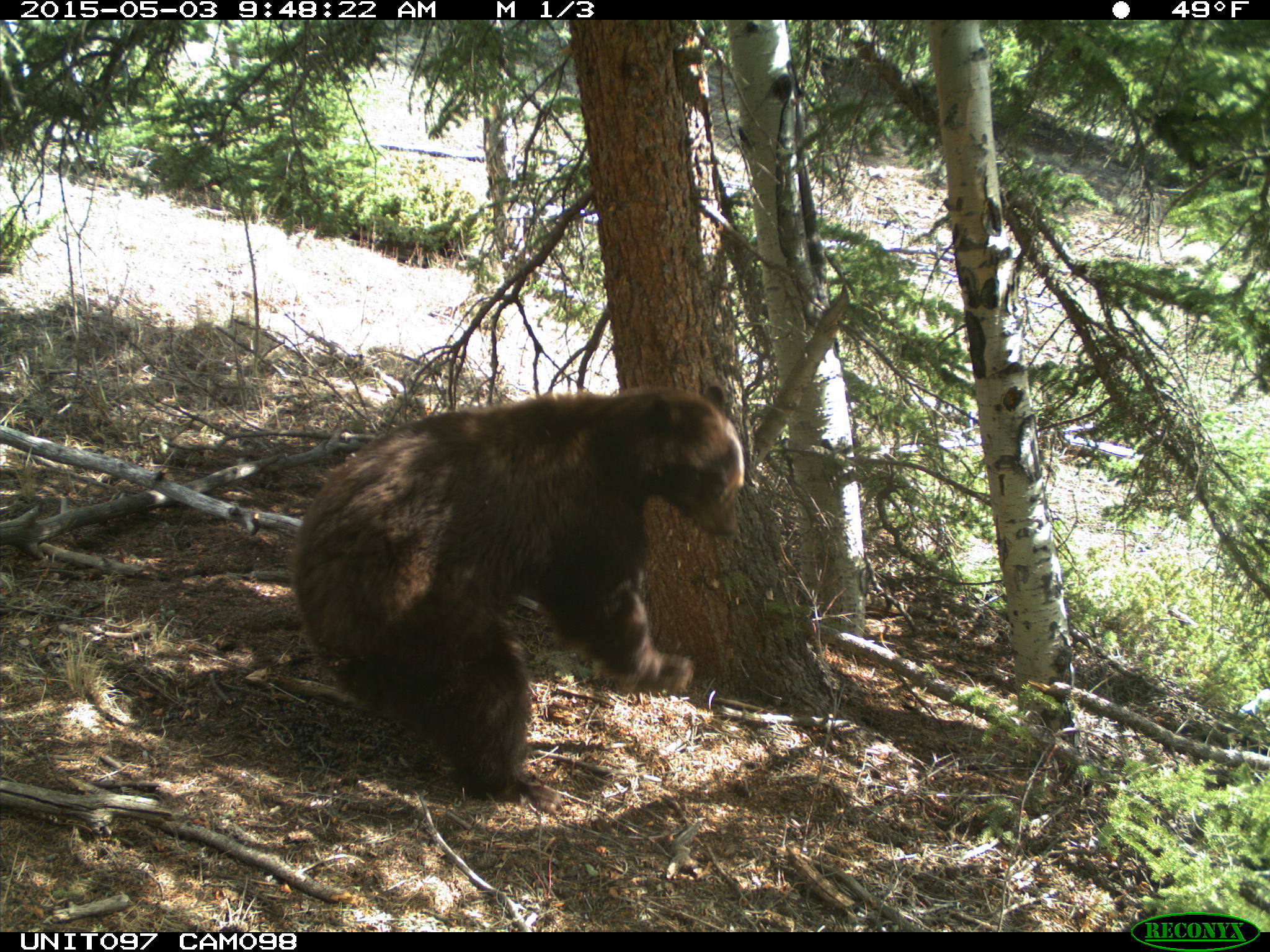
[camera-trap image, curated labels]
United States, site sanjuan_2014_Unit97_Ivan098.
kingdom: Animalia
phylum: Chordata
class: Mammalia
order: Carnivora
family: Ursidae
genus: Ursus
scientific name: Ursus americanus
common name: american black bear